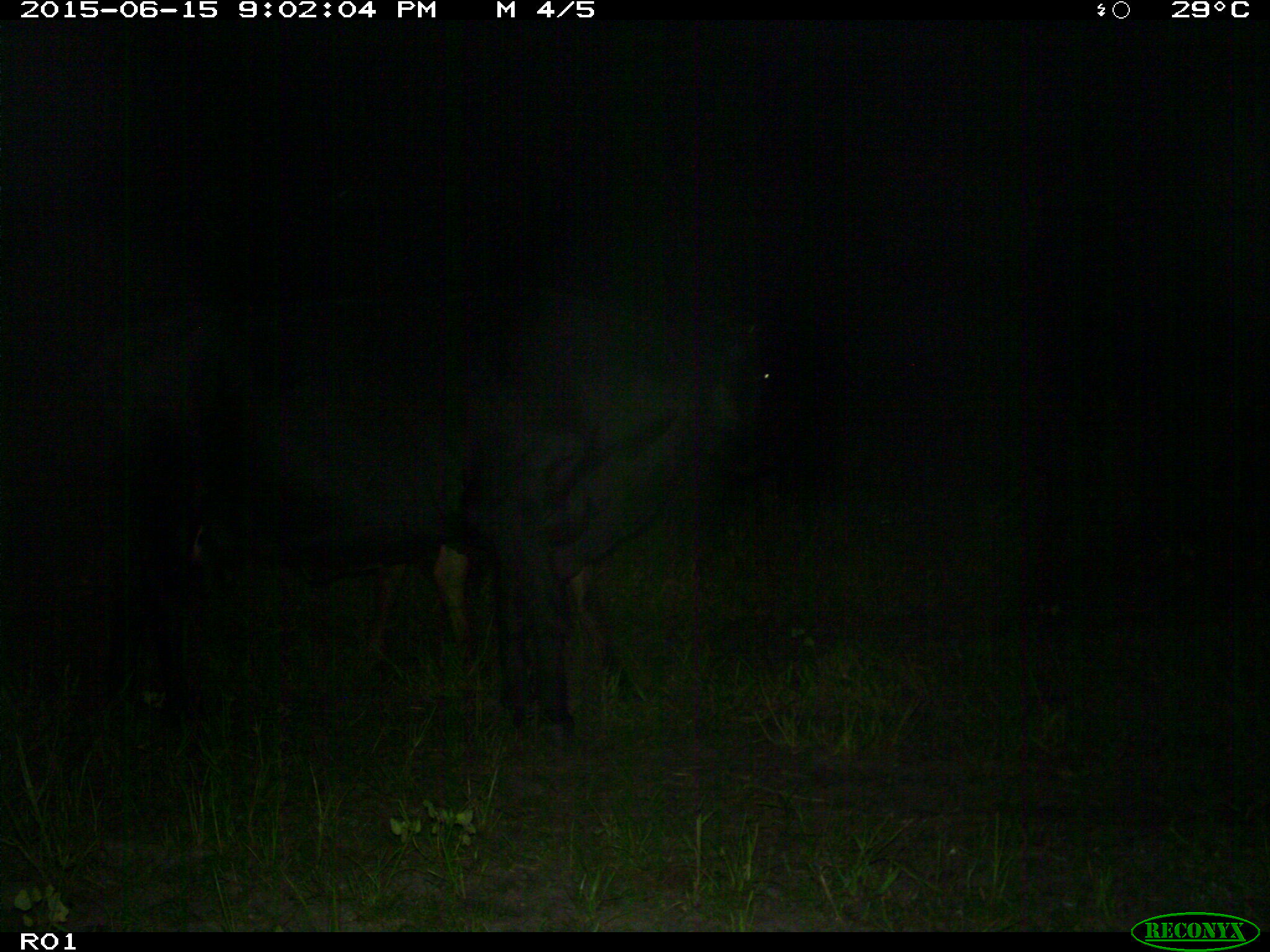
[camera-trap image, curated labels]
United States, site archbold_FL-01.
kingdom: Animalia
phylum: Chordata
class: Mammalia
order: Artiodactyla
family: Bovidae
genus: Bos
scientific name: Bos taurus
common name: domestic cow